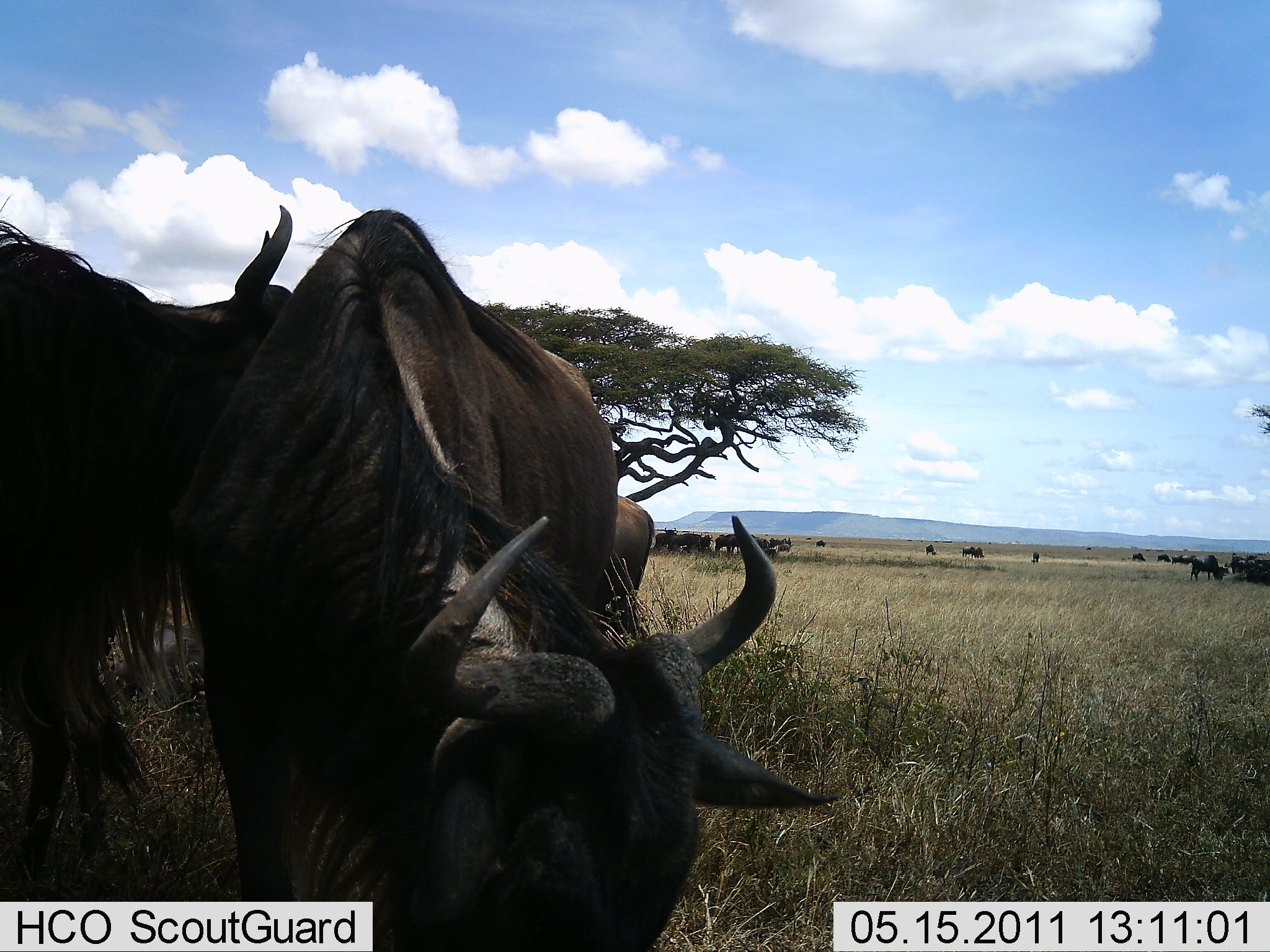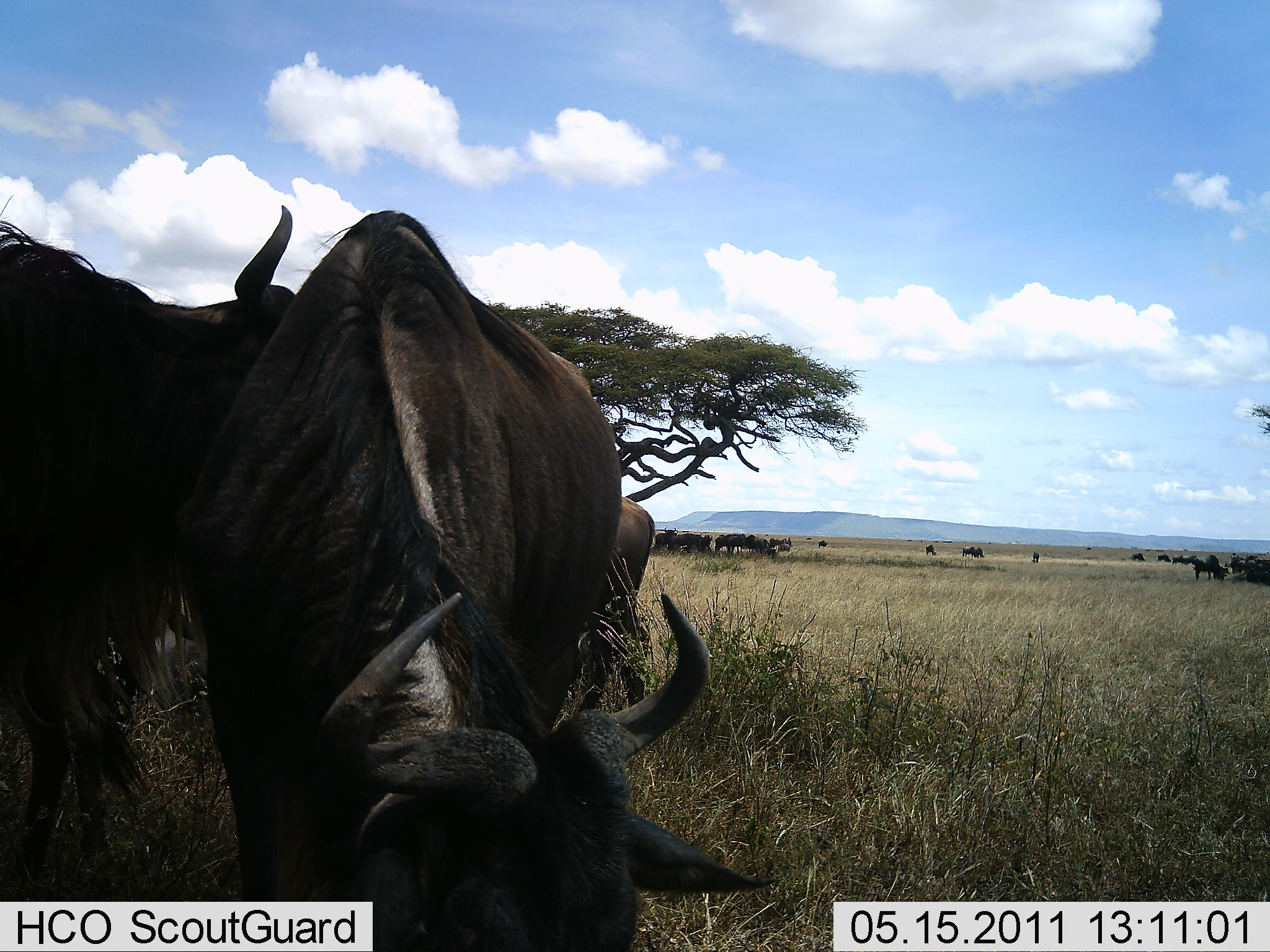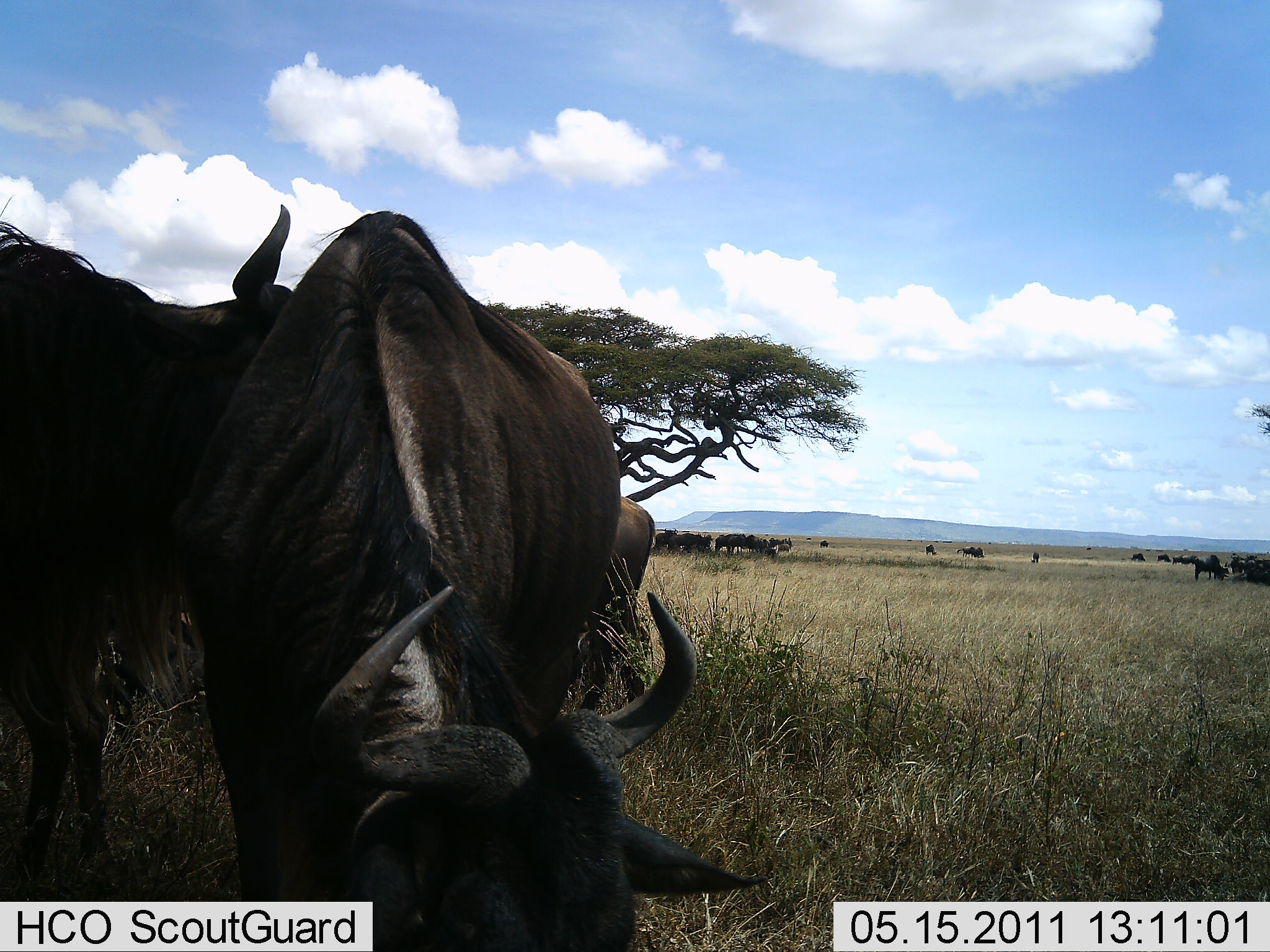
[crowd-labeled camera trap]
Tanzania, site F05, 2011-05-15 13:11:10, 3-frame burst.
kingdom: Animalia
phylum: Chordata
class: Mammalia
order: Artiodactyla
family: Bovidae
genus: Connochaetes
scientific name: Connochaetes taurinus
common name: blue wildebeest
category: wildebeest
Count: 11-50.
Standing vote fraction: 67%.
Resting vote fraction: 20%.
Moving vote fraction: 20%.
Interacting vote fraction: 0%.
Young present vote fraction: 0%.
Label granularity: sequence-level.